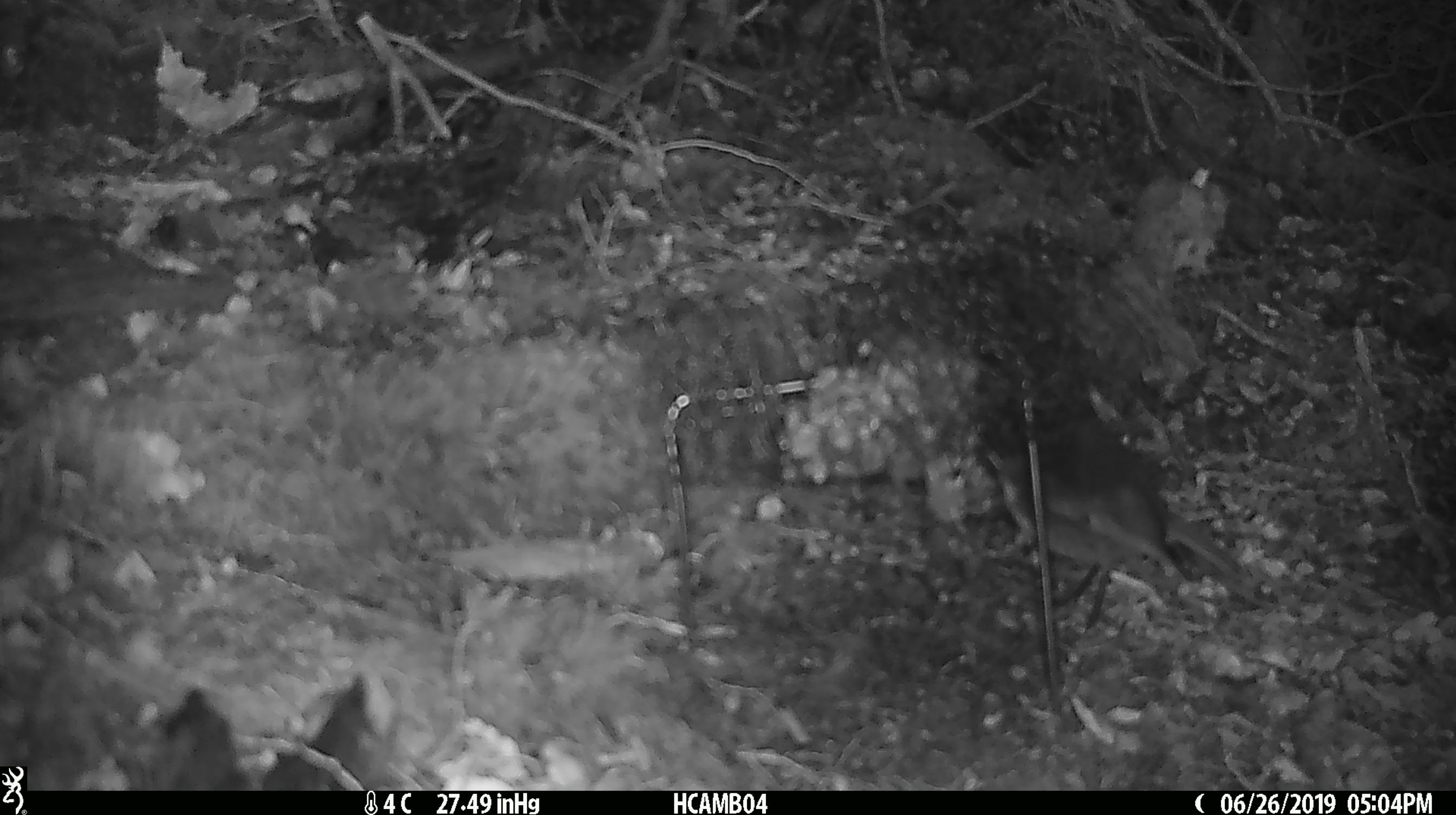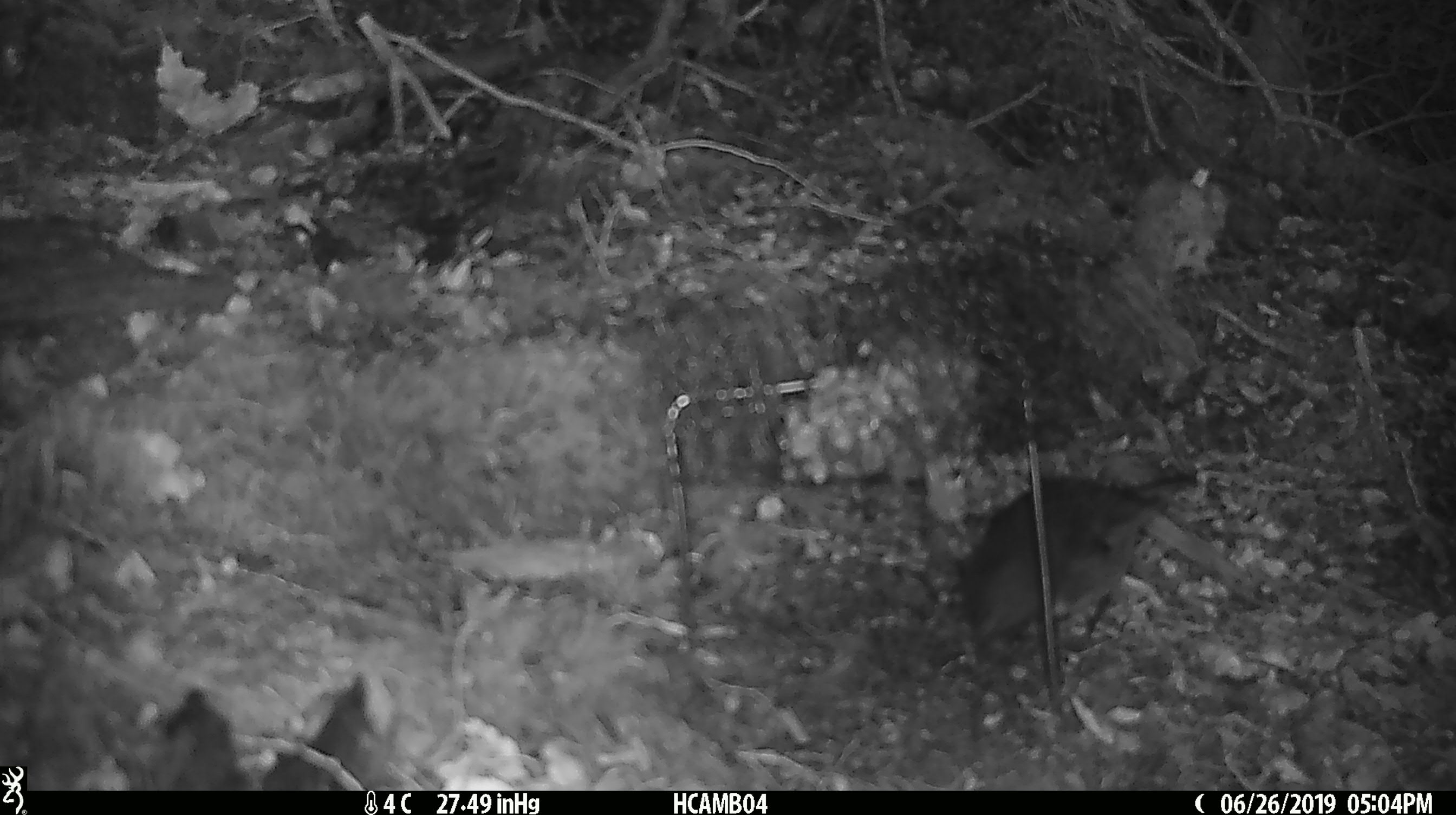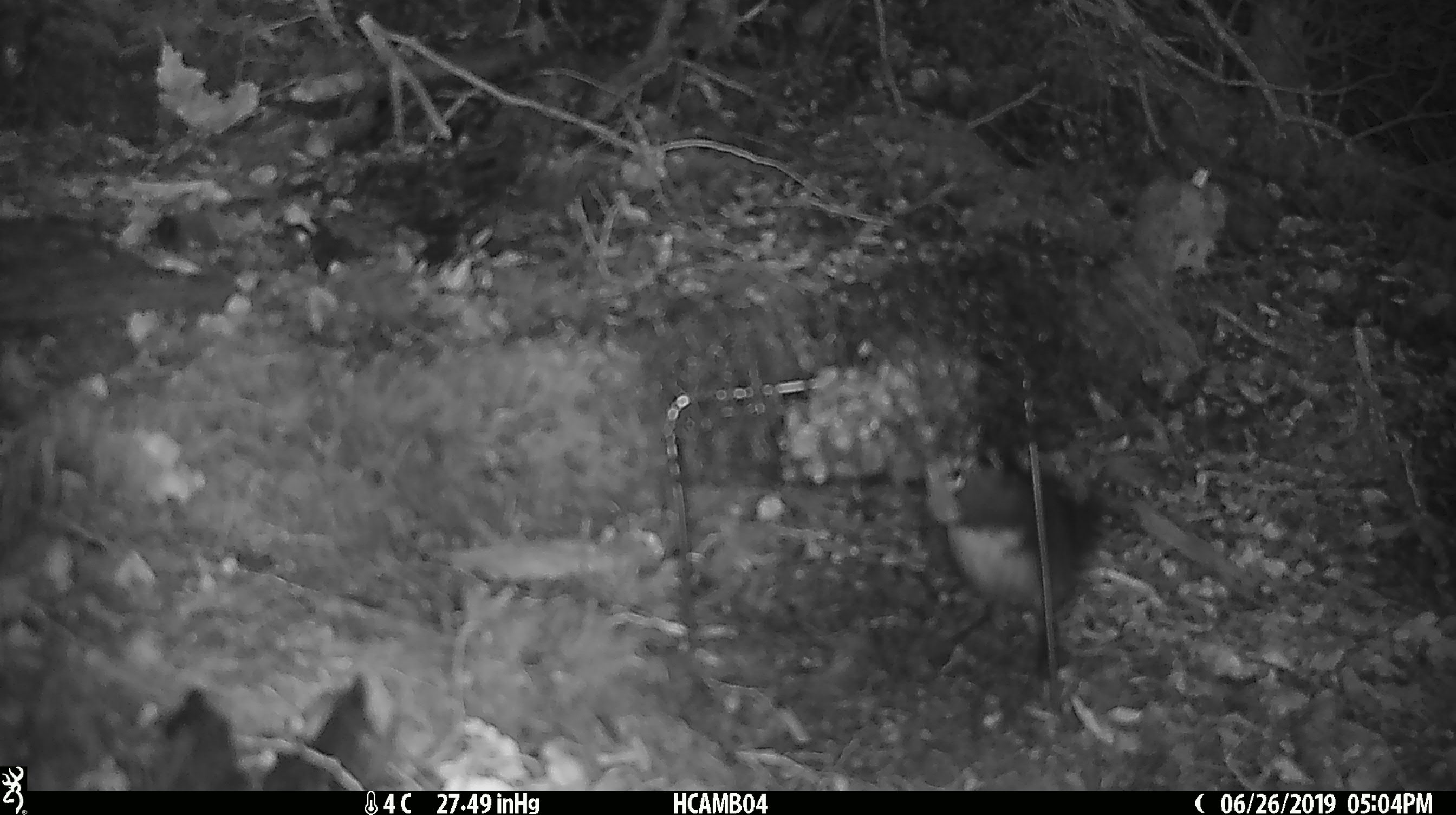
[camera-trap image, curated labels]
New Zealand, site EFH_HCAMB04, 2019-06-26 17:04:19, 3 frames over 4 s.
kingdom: Animalia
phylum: Chordata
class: Aves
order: Passeriformes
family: Petroicidae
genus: Petroica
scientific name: Petroica australis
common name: new zealand robin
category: robin